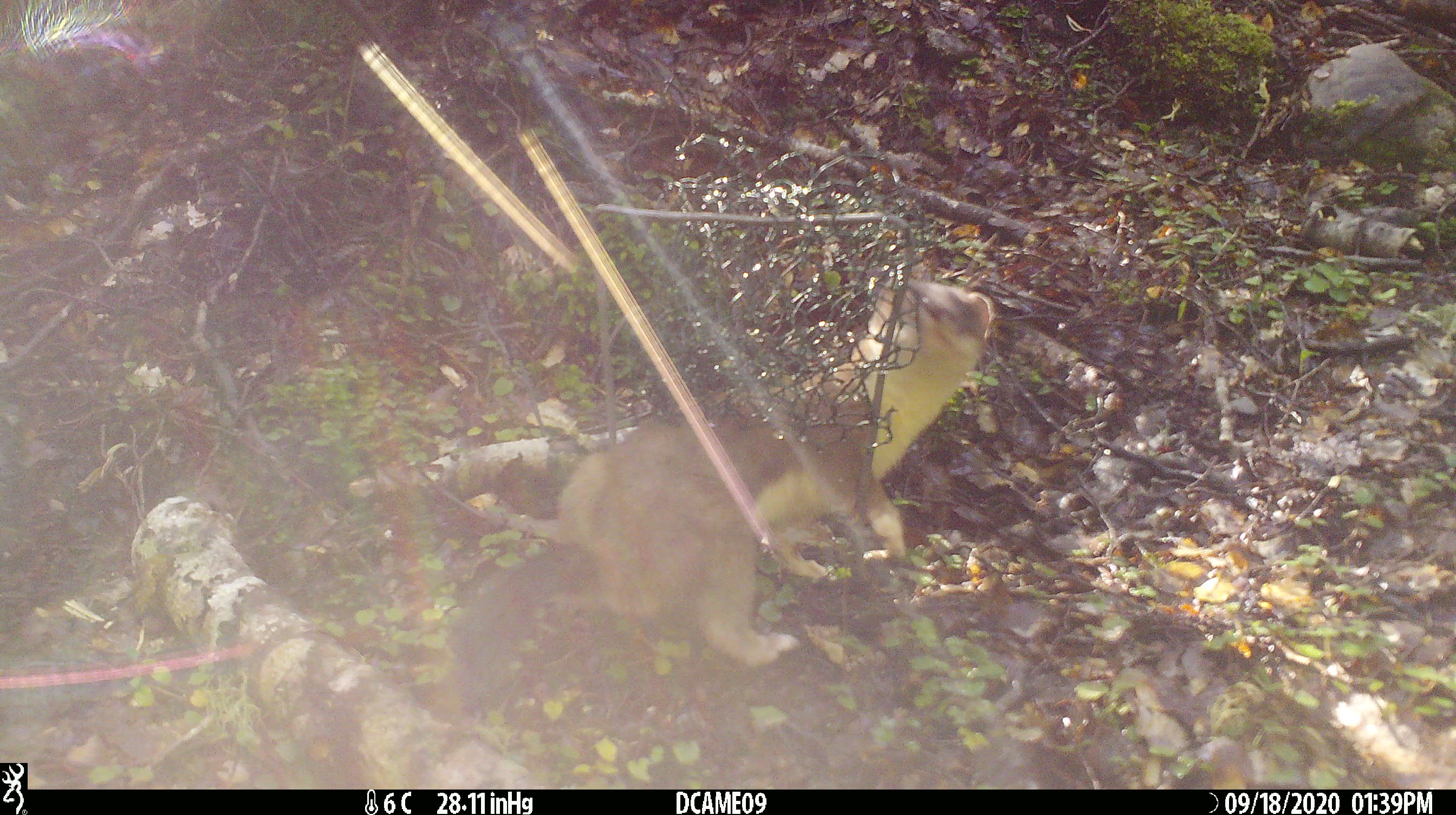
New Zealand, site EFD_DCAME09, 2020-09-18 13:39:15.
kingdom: Animalia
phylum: Chordata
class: Mammalia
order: Carnivora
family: Mustelidae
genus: Mustela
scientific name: Mustela erminea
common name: stoat